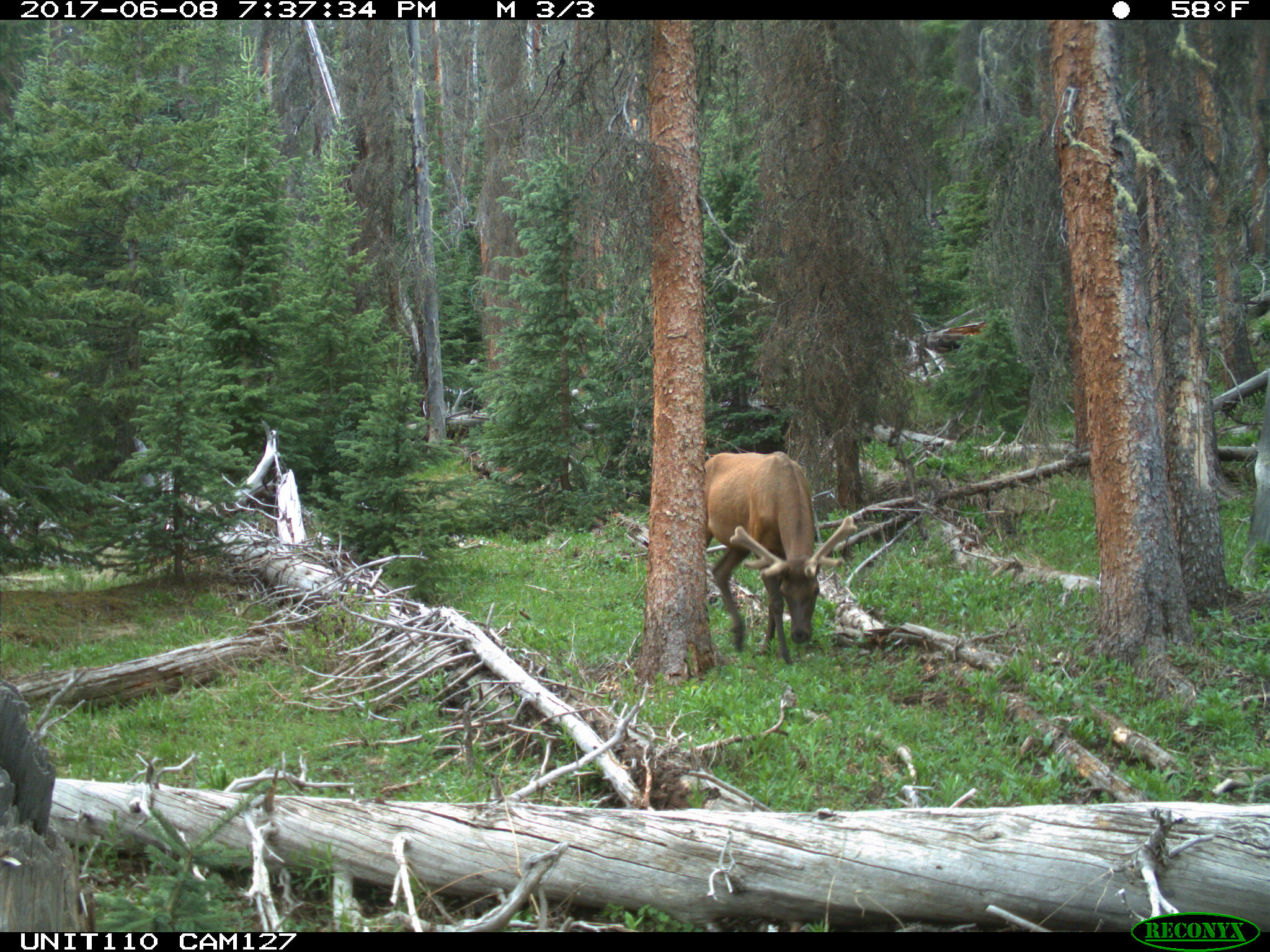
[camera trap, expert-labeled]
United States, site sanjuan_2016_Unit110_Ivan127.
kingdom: Animalia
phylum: Chordata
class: Mammalia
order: Artiodactyla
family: Cervidae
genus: Cervus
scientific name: Cervus elaphus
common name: red deer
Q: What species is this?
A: Cervus elaphus (red deer).